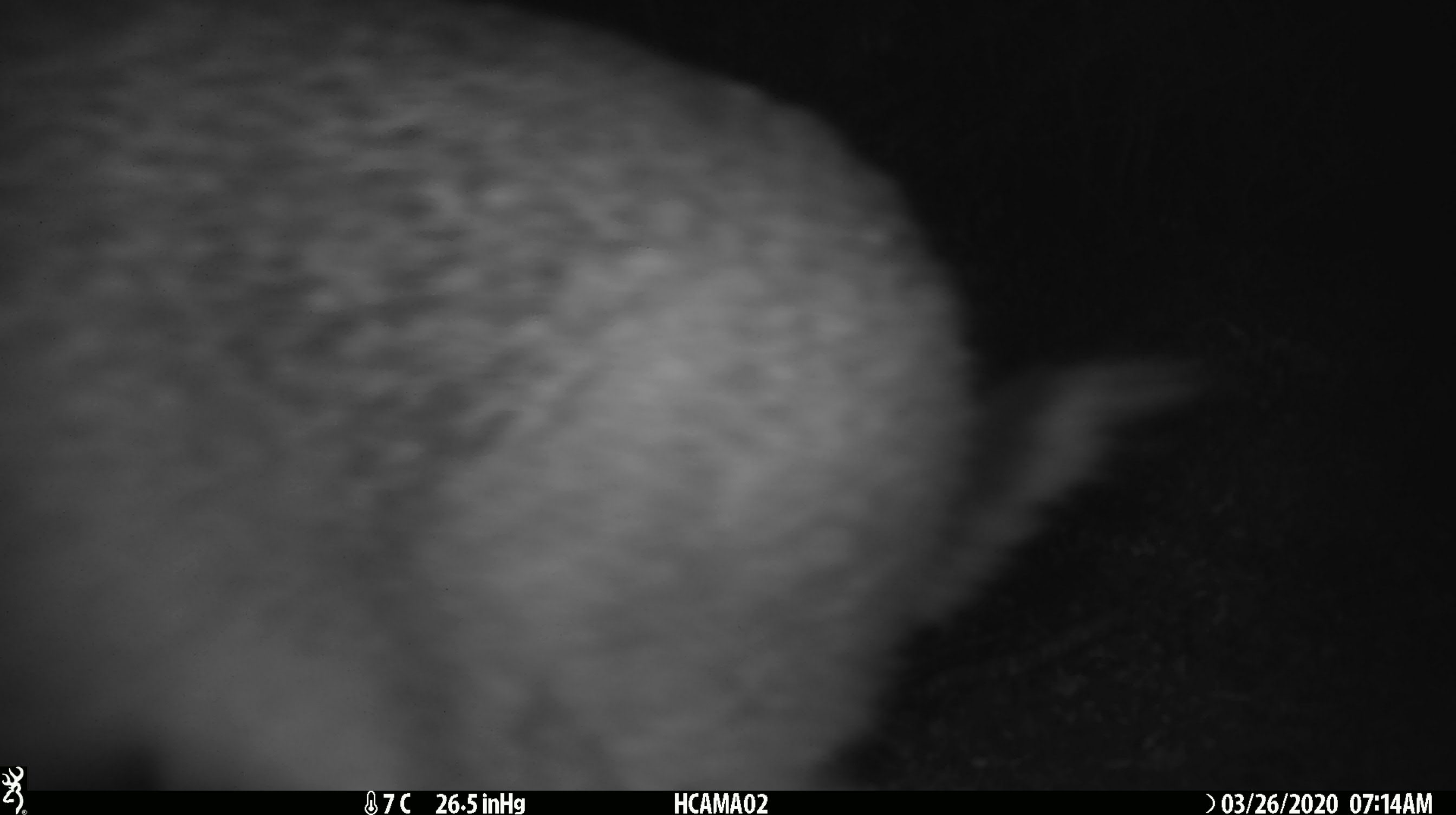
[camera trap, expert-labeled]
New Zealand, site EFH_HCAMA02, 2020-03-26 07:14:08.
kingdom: Animalia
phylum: Chordata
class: Mammalia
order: Lagomorpha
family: Leporidae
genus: Lepus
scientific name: Lepus europaeus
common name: brown hare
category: hare